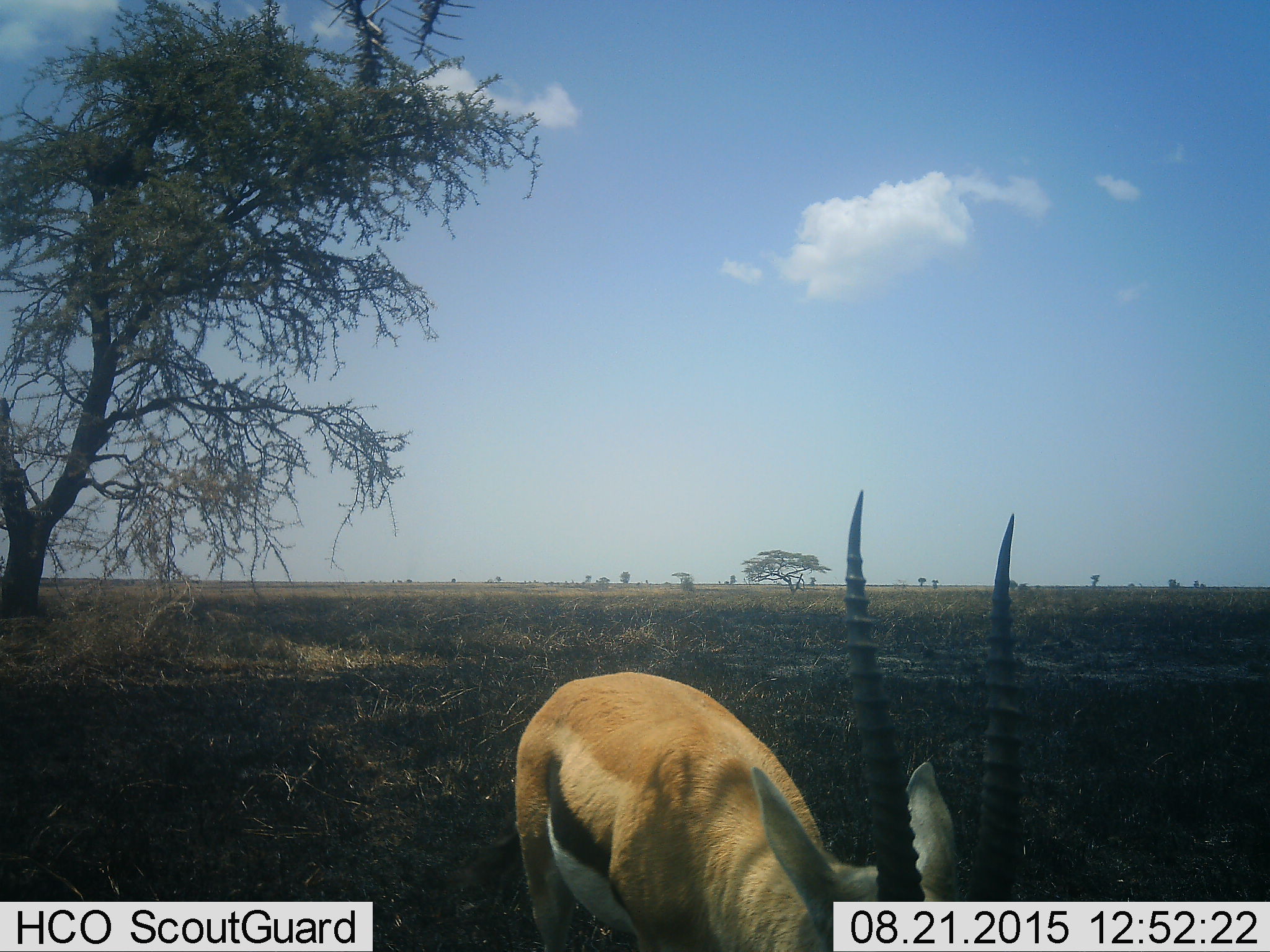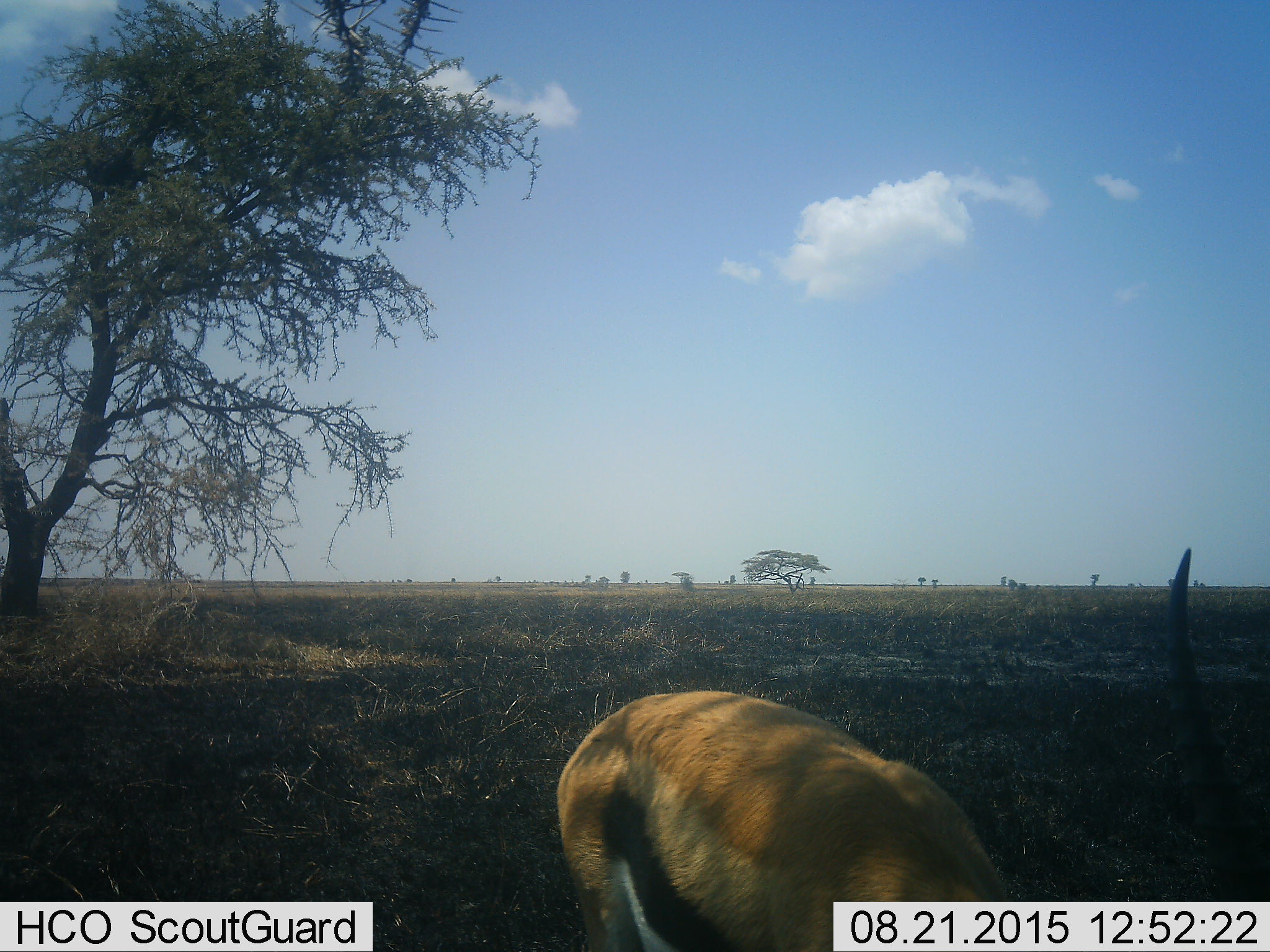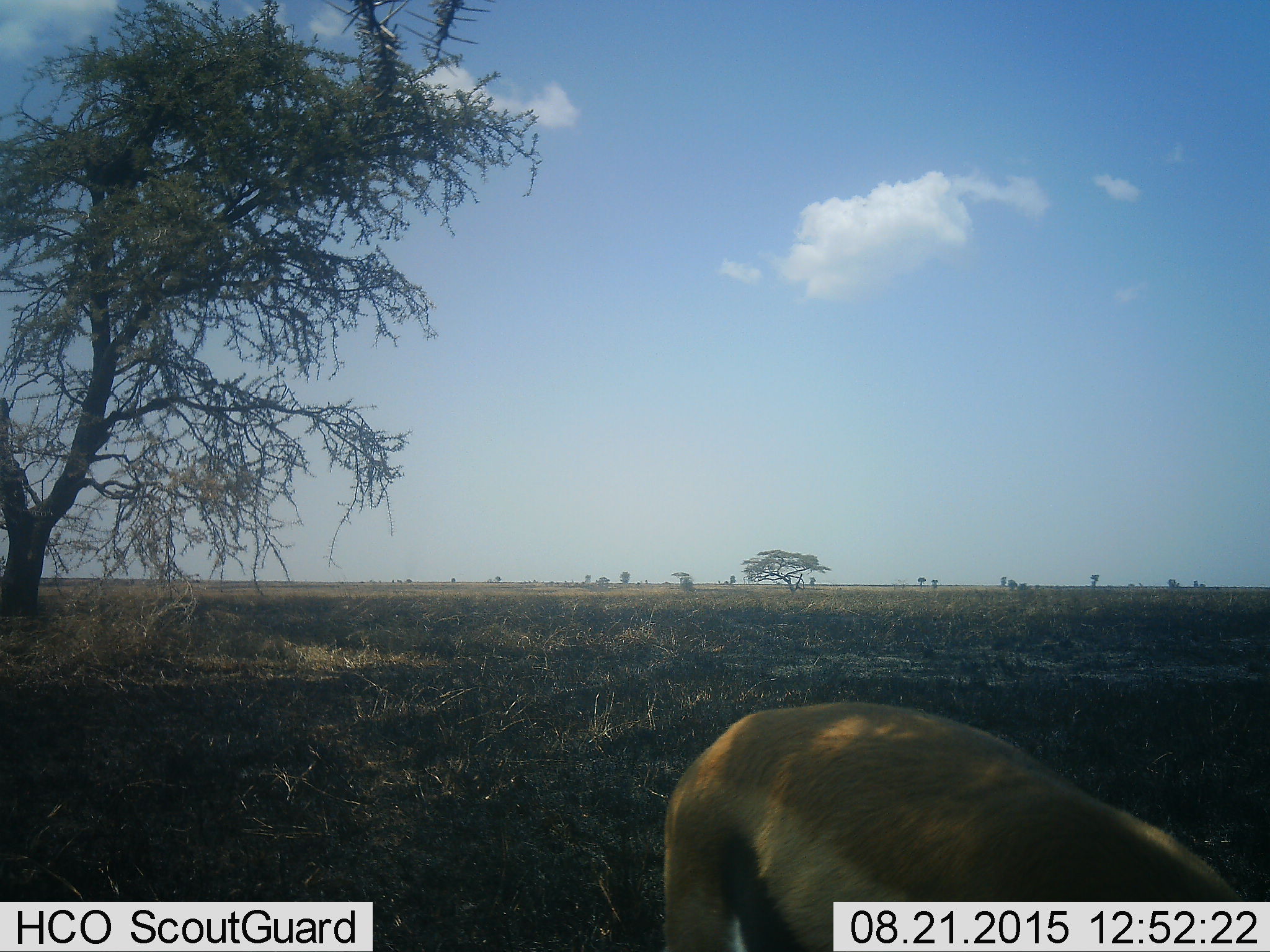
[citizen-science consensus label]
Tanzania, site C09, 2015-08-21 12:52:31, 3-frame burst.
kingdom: Animalia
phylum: Chordata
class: Mammalia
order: Artiodactyla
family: Bovidae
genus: Eudorcas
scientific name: Eudorcas thomsonii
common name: thomson's gazelle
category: gazellethomsons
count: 1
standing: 23%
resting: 0%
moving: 62%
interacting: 0%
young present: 0%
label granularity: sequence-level